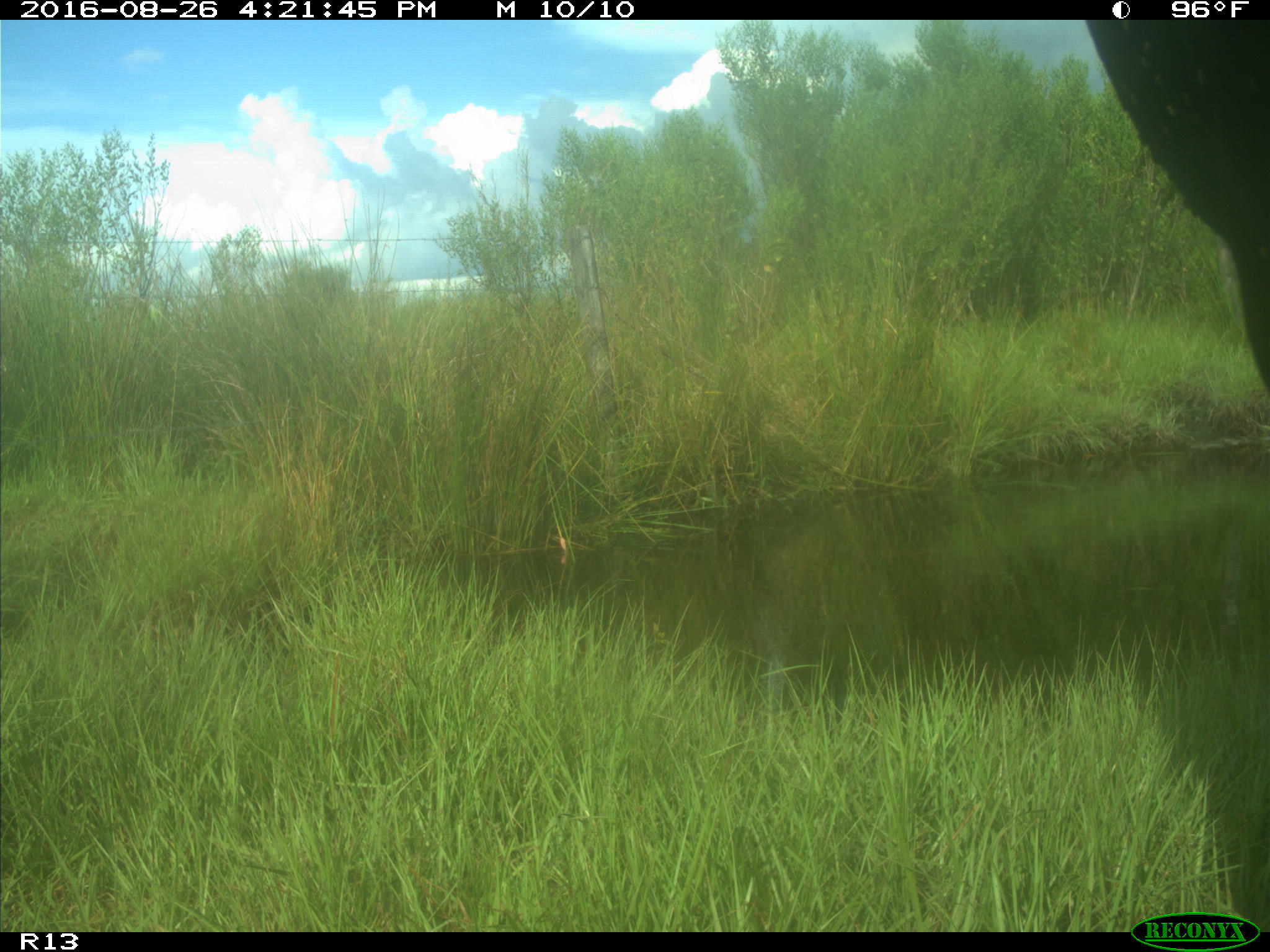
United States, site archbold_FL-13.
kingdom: Animalia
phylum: Chordata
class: Mammalia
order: Artiodactyla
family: Bovidae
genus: Bos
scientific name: Bos taurus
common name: domestic cow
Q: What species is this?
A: Bos taurus (domestic cow).